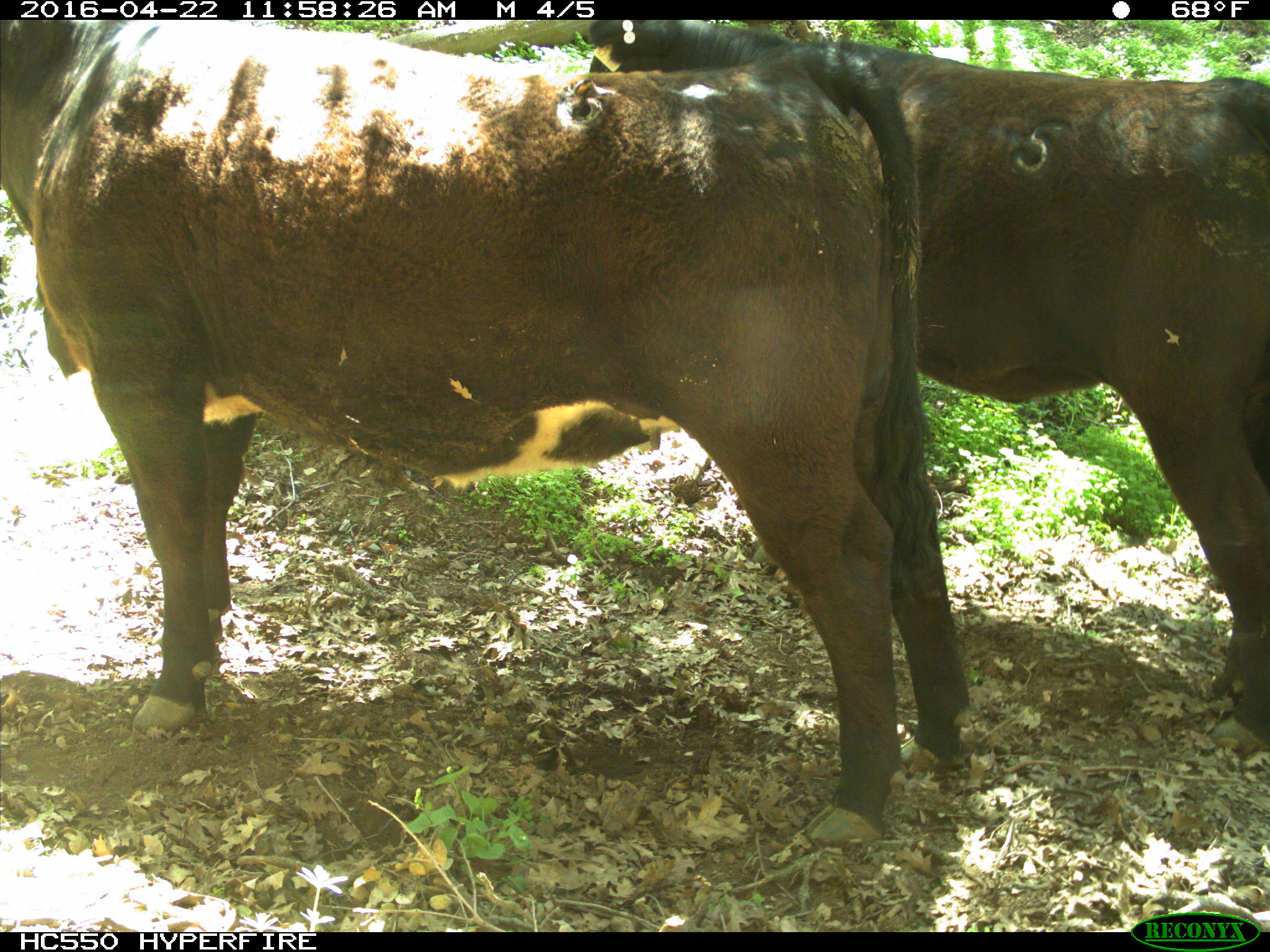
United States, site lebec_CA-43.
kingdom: Animalia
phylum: Chordata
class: Mammalia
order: Artiodactyla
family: Bovidae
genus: Bos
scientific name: Bos taurus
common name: domestic cow